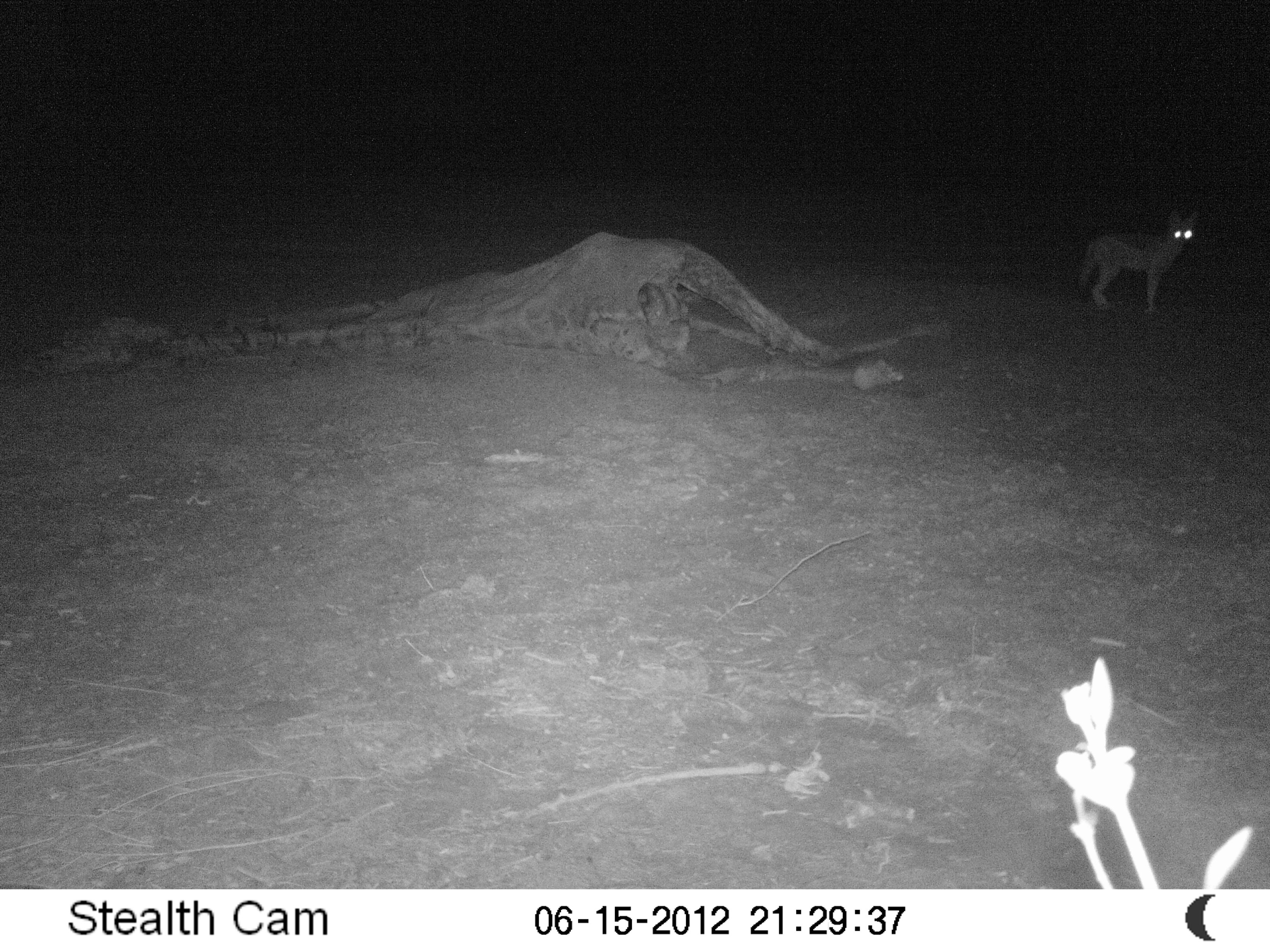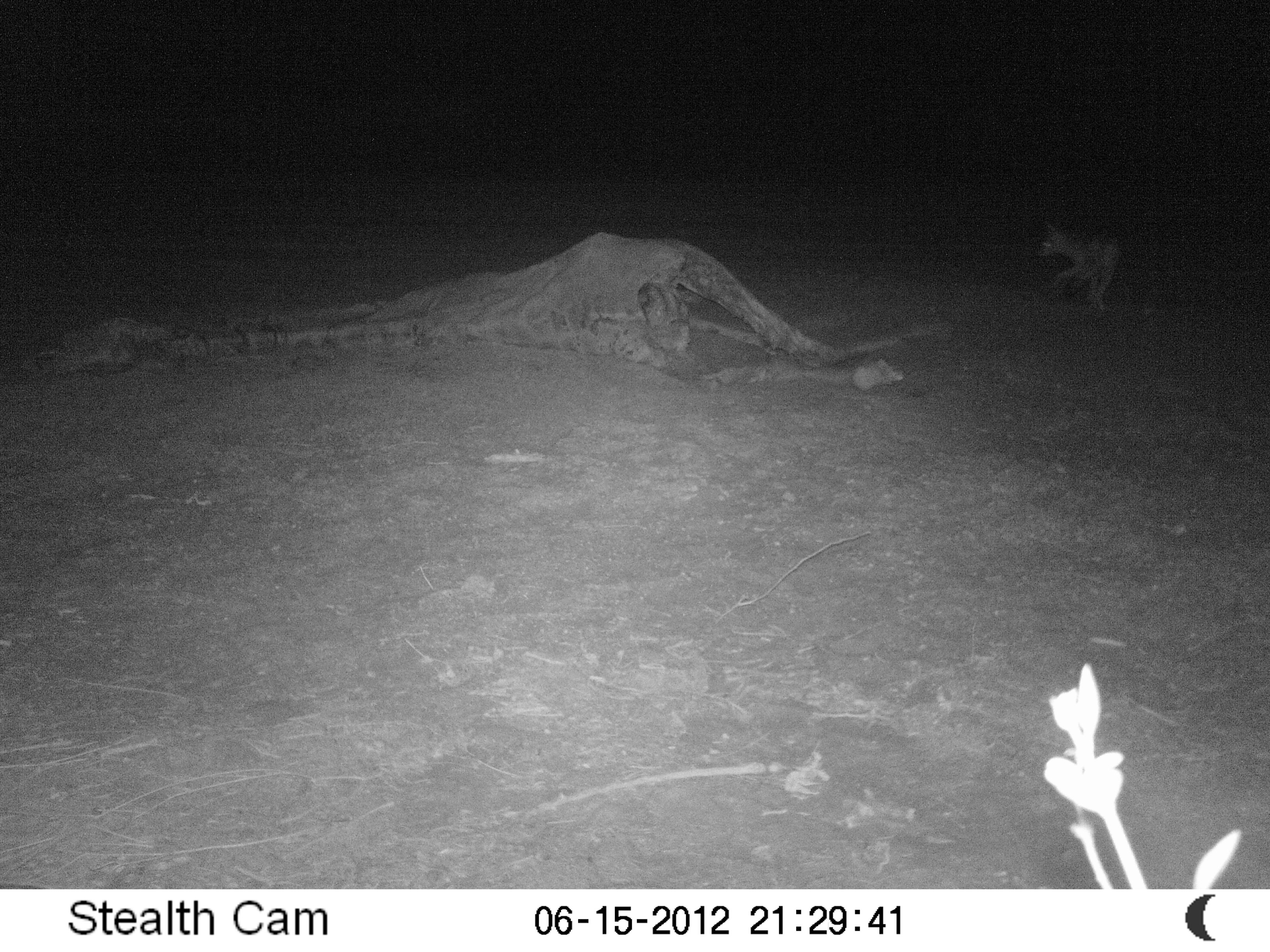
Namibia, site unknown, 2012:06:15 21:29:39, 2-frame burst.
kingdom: Animalia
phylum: Chordata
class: Mammalia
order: Carnivora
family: Canidae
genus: Lupulella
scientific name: Lupulella mesomelas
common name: black-backed jackal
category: canis mesomelas